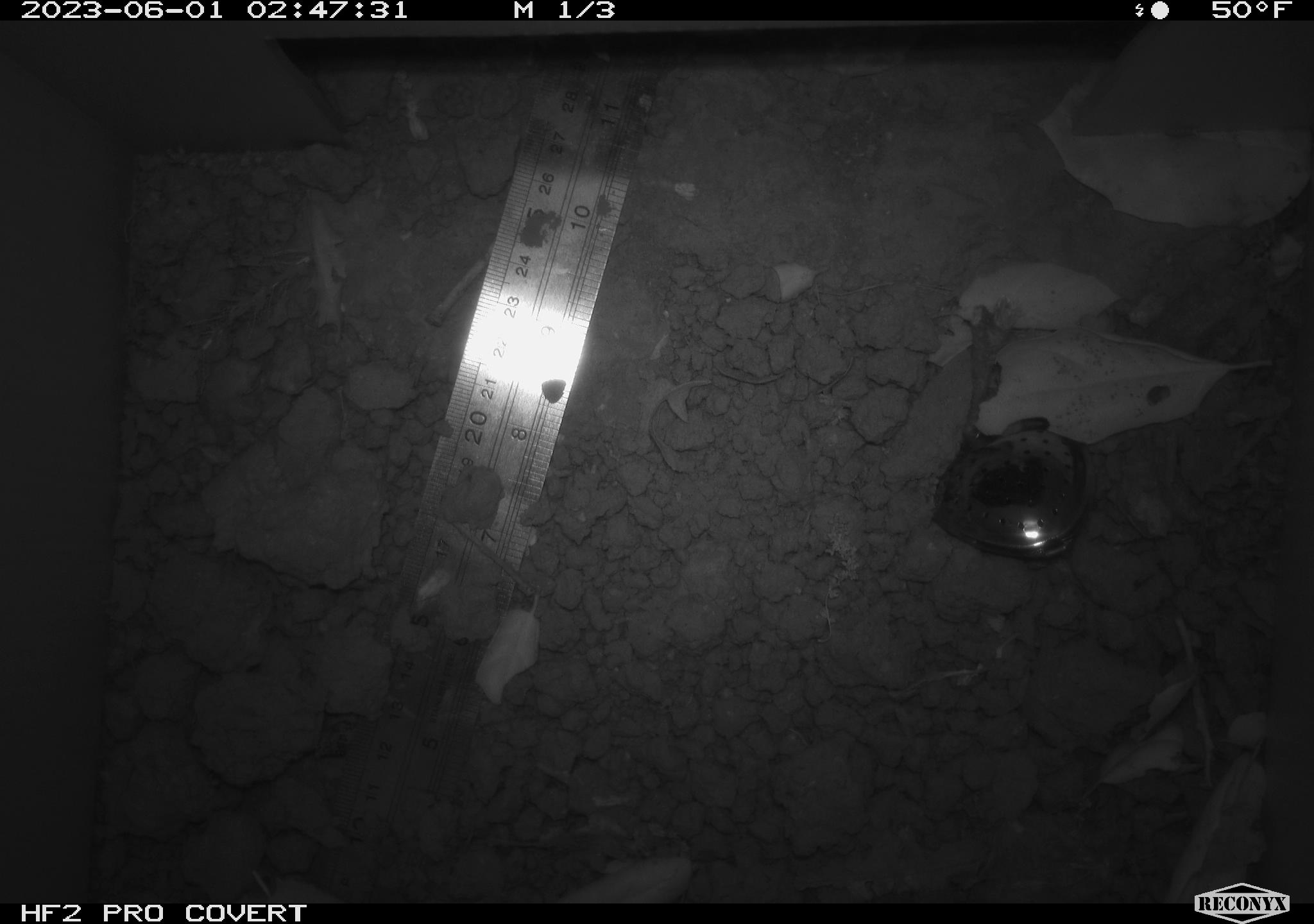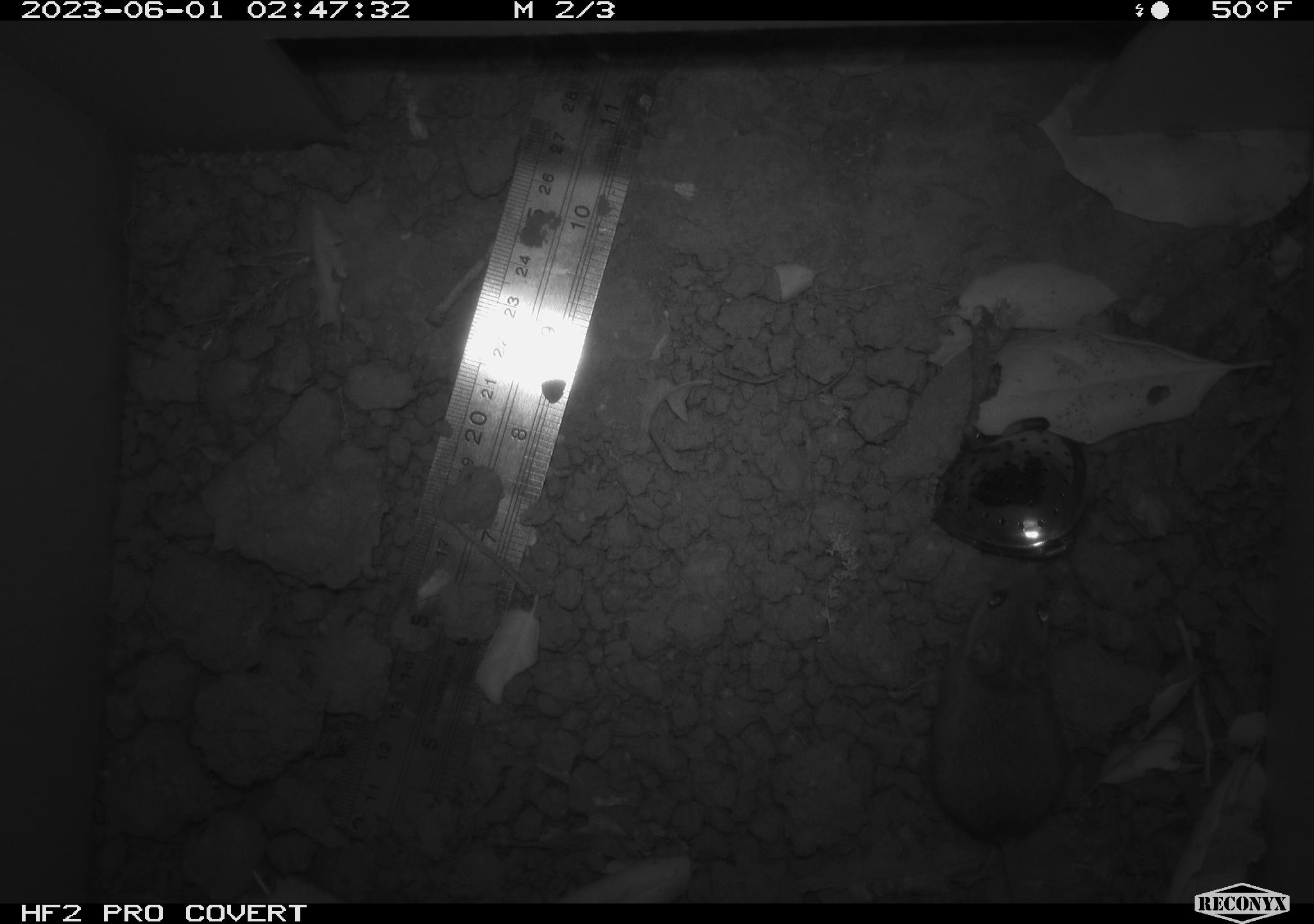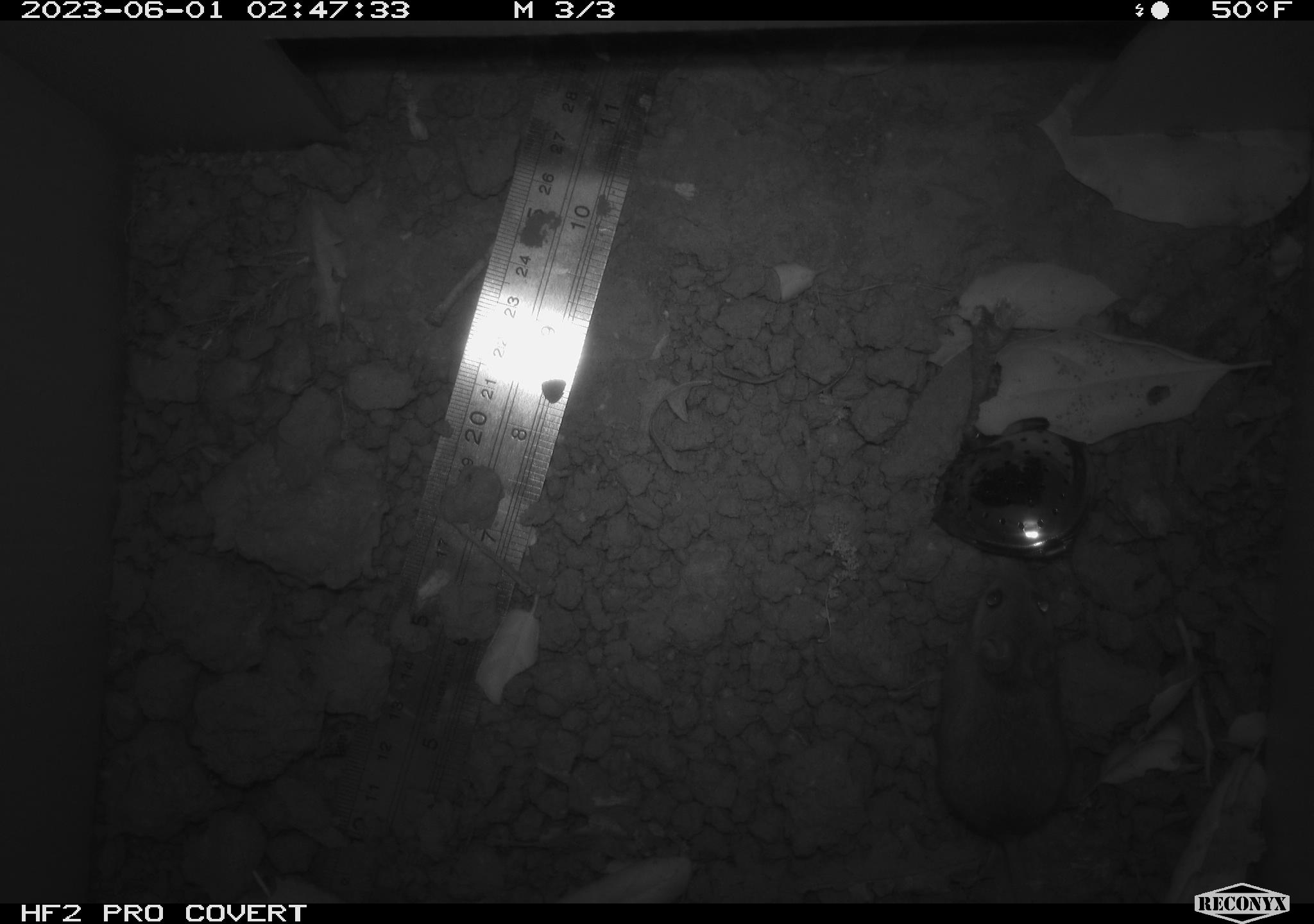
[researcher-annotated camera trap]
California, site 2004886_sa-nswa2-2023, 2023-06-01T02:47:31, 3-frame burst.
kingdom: Animalia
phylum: Chordata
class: Mammalia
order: Rodentia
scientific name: Rodentia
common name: mouse species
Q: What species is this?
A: Mouse species (Rodentia).